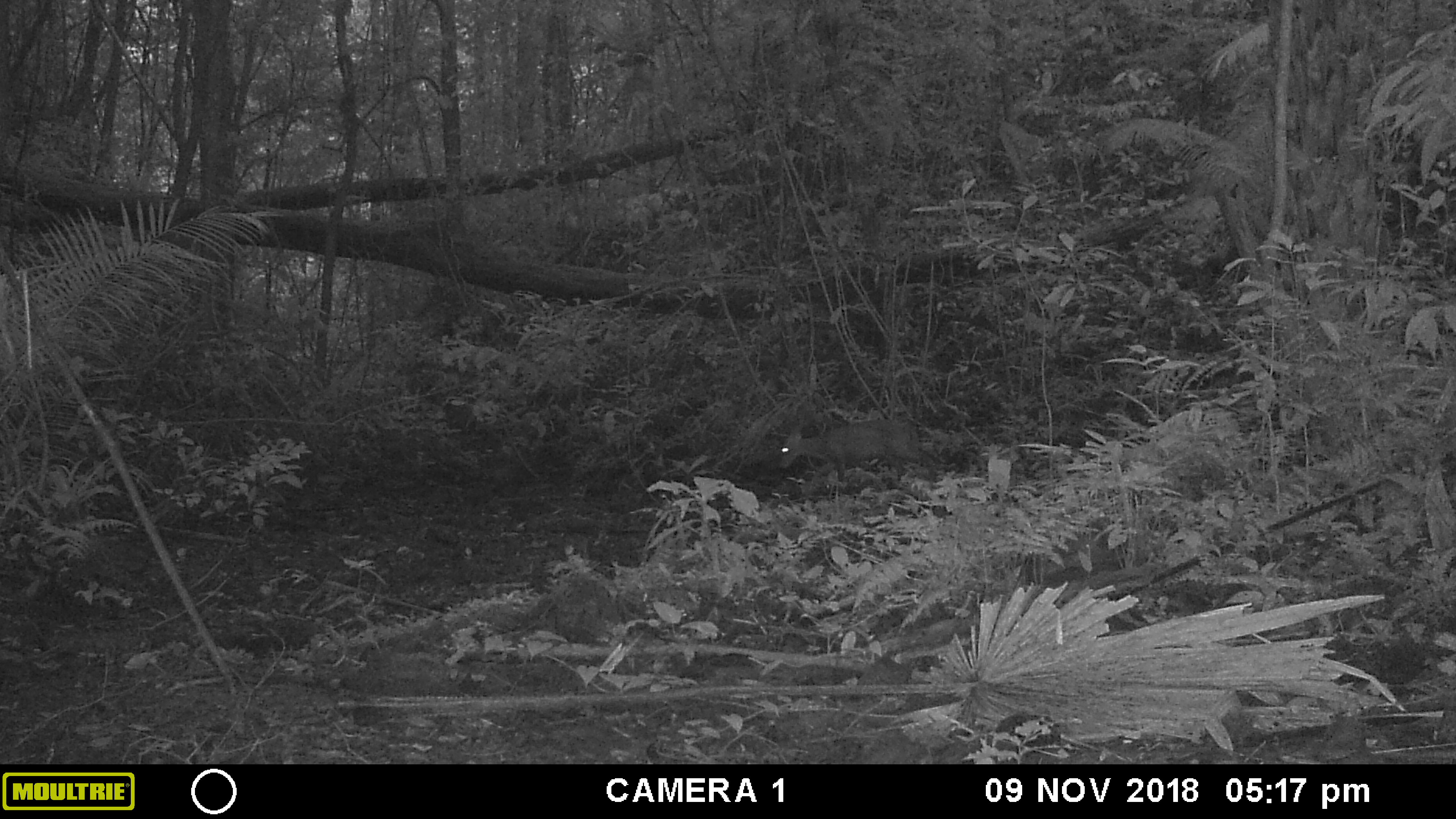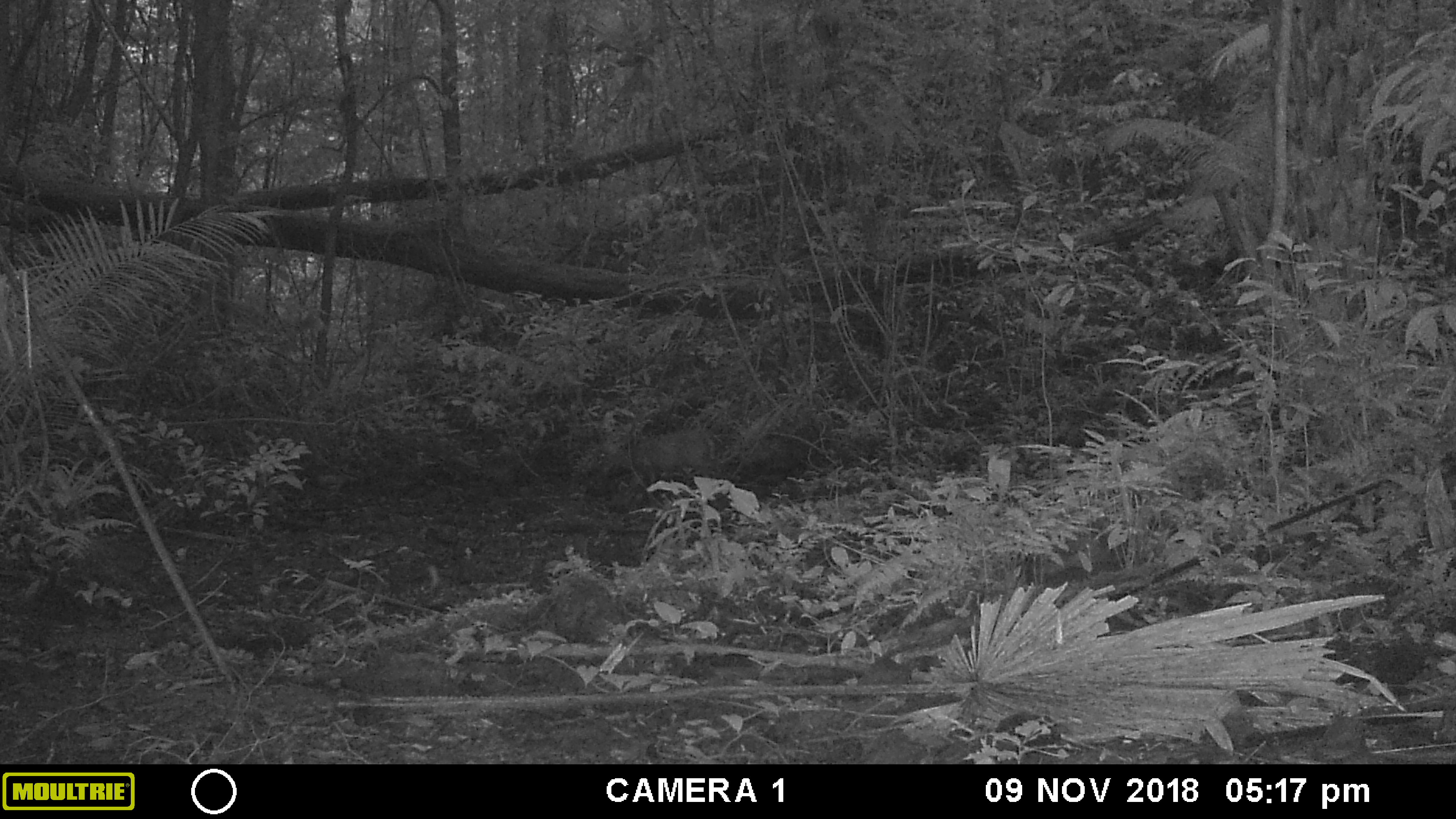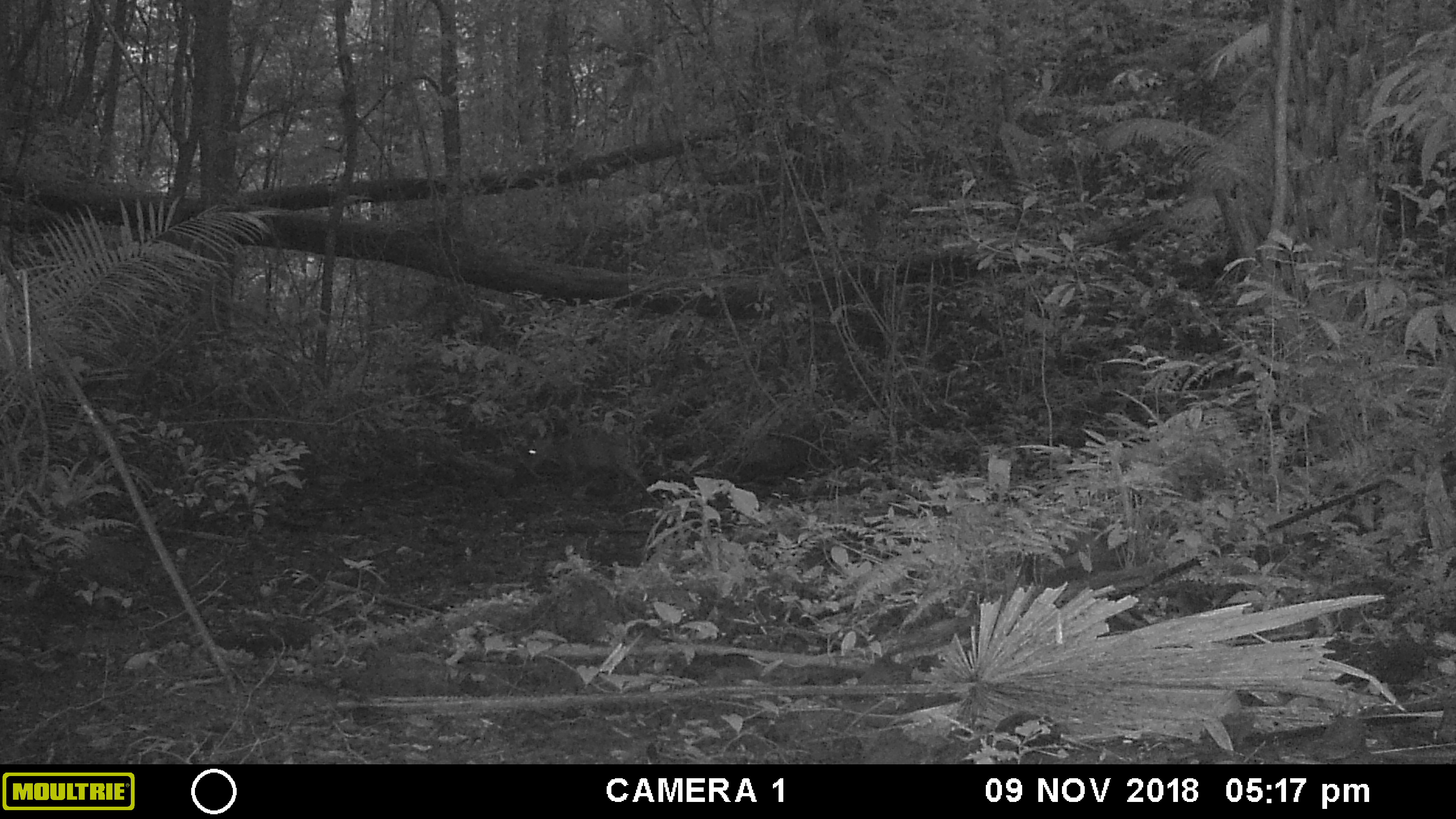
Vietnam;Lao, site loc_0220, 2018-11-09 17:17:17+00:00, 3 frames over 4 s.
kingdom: Animalia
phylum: Chordata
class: Mammalia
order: Artiodactyla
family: Cervidae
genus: Muntiacus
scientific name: Muntiacus rooseveltorum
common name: roosevelt's muntjac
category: roosevelts muntjac group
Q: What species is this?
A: Roosevelts muntjac group (roosevelt's muntjac) (Muntiacus rooseveltorum).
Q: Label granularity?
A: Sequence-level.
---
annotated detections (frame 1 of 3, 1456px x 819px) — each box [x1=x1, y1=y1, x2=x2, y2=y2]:
roosevelts muntjac group: [x1=776, y1=418, x2=937, y2=492]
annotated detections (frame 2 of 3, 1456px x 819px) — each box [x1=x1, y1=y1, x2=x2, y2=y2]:
roosevelts muntjac group: [x1=594, y1=426, x2=716, y2=508]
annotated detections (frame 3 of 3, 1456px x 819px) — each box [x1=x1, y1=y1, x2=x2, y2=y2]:
roosevelts muntjac group: [x1=526, y1=425, x2=645, y2=502]